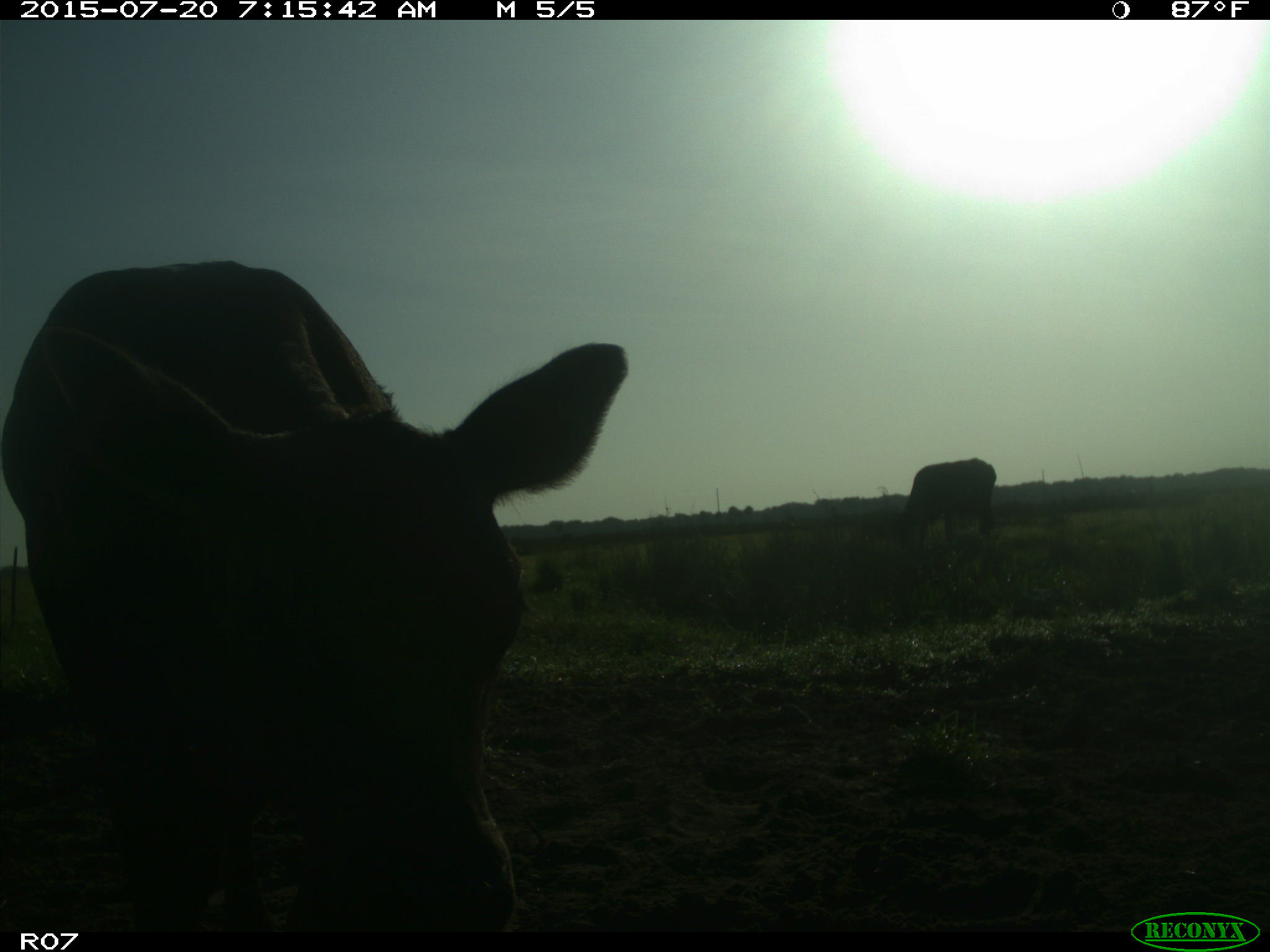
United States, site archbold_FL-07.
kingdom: Animalia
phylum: Chordata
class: Mammalia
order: Artiodactyla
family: Bovidae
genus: Bos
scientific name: Bos taurus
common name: domestic cow